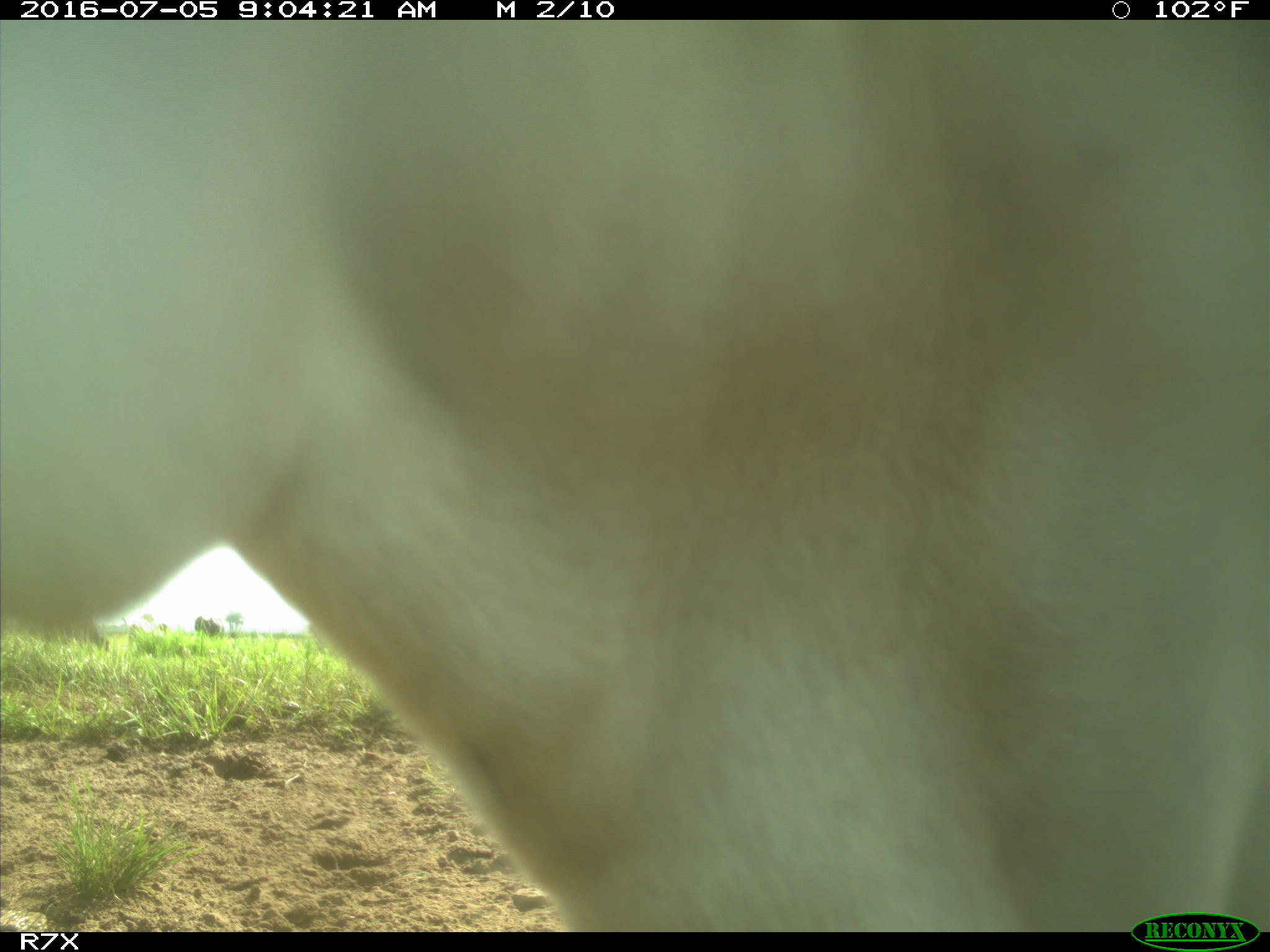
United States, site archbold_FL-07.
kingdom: Animalia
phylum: Chordata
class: Mammalia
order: Artiodactyla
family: Bovidae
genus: Bos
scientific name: Bos taurus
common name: domestic cow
Bos taurus (domestic cow).